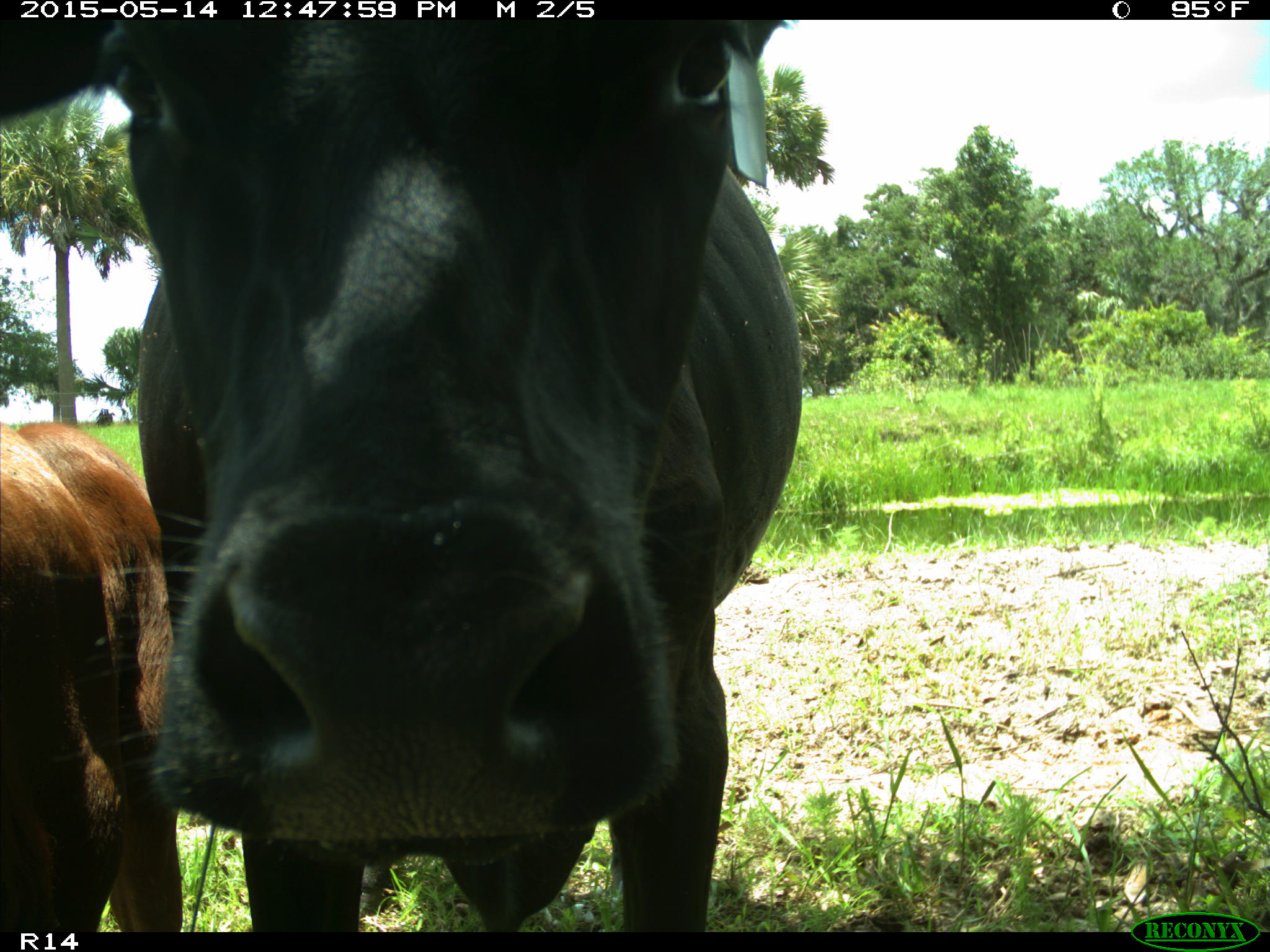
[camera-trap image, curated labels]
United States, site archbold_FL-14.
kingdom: Animalia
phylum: Chordata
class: Mammalia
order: Artiodactyla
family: Bovidae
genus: Bos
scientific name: Bos taurus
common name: domestic cow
Bos taurus (domestic cow).